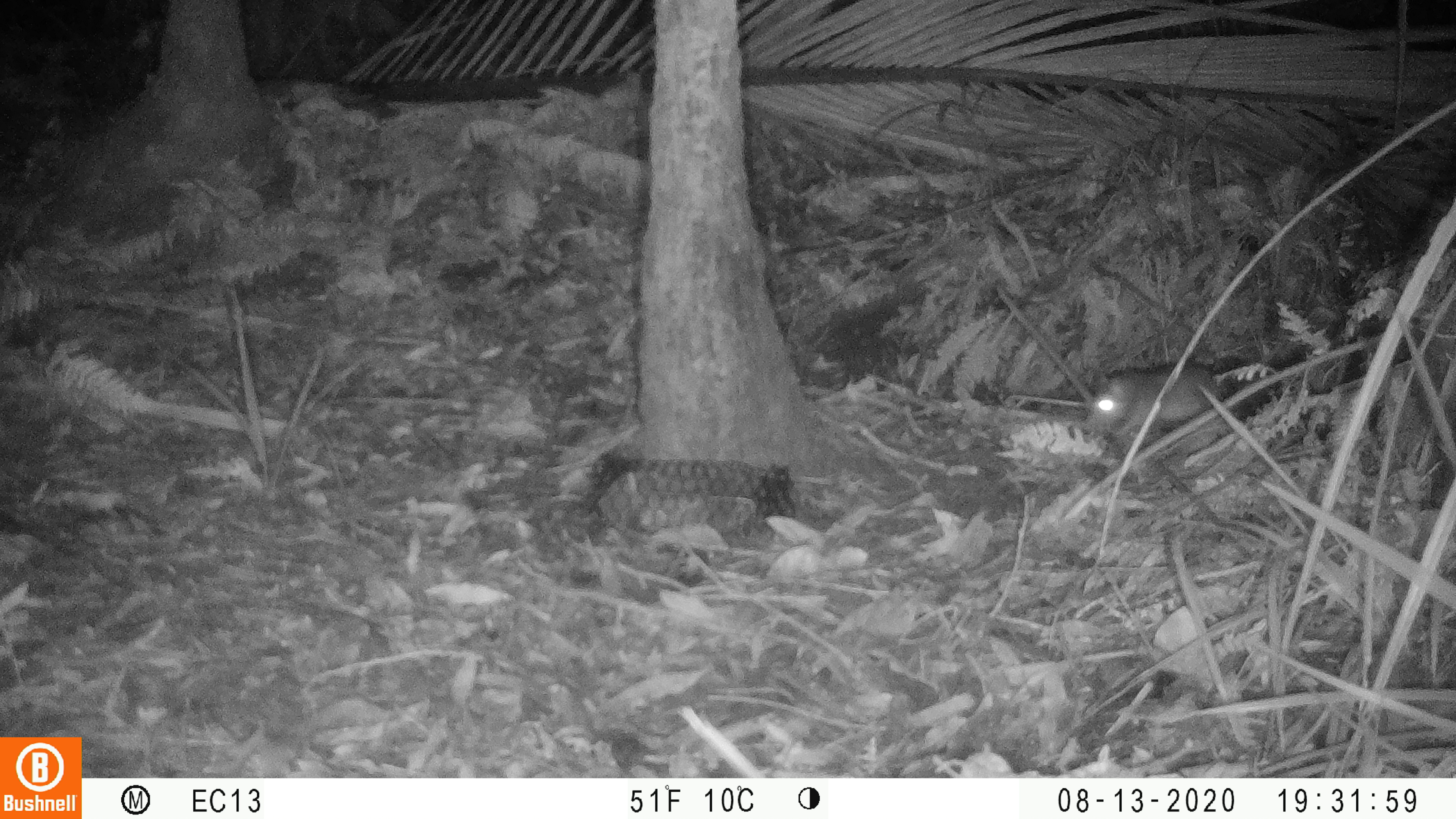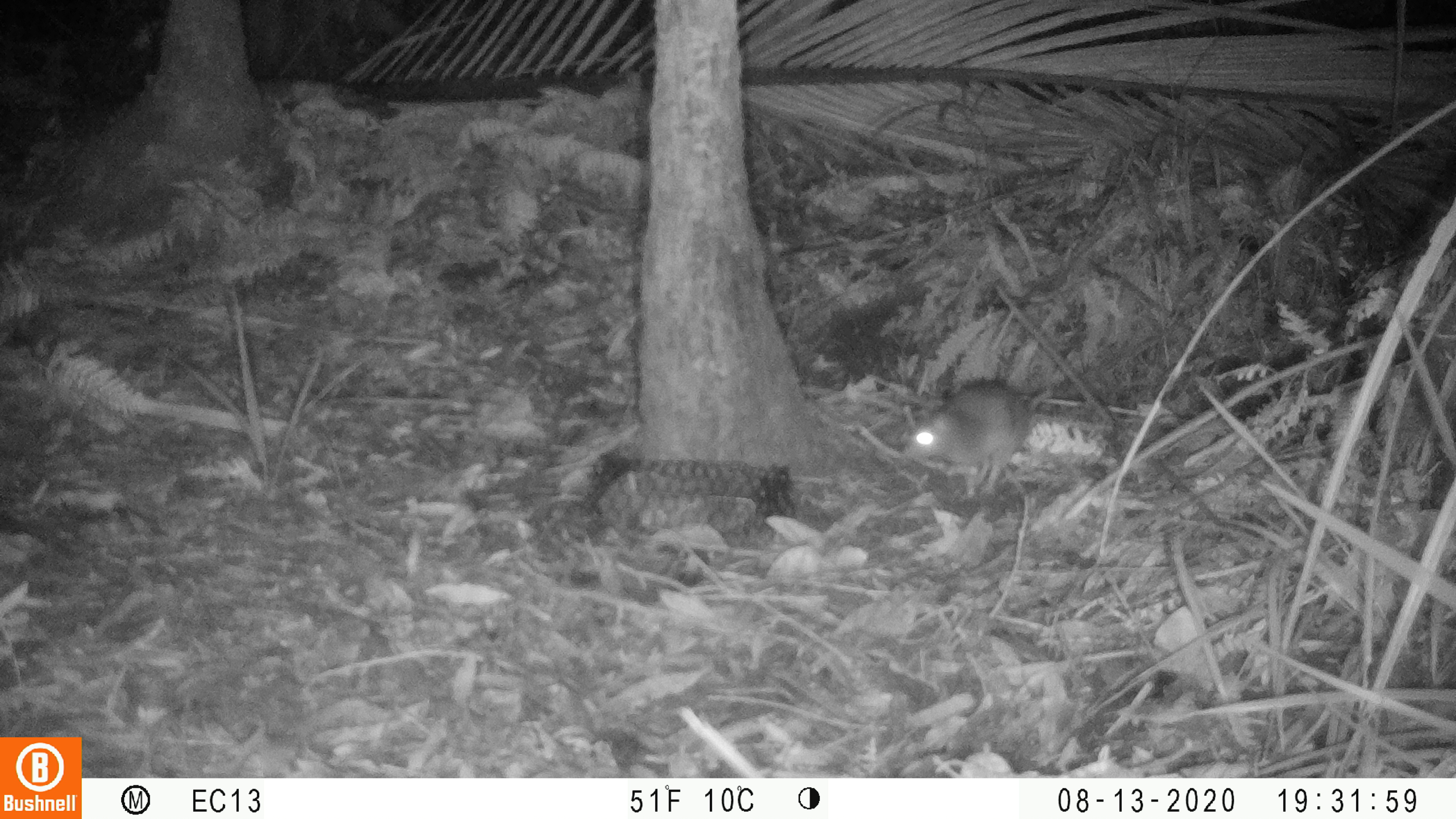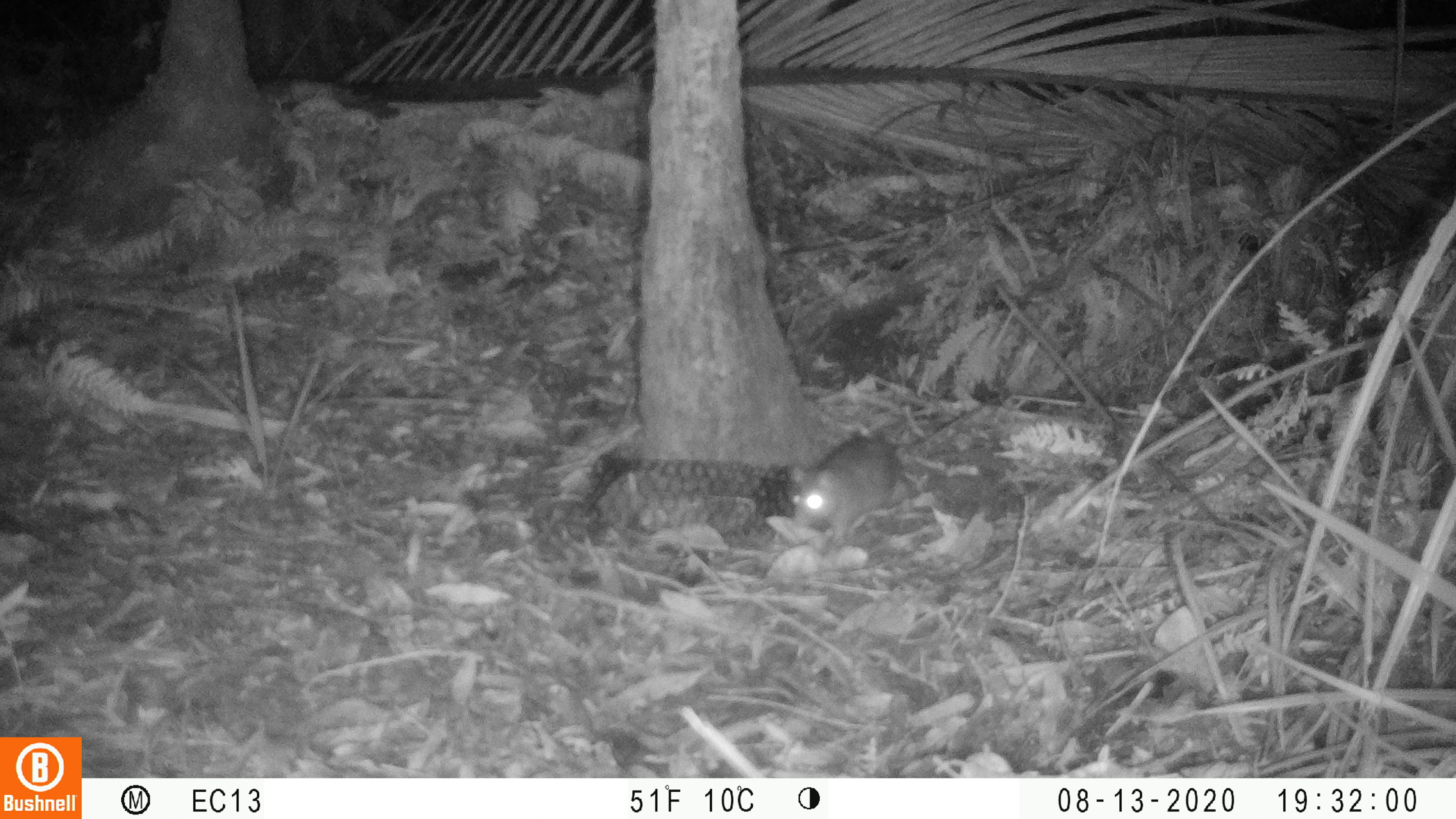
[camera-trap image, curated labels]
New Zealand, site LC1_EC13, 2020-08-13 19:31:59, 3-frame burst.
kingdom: Animalia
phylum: Chordata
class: Mammalia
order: Rodentia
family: Muridae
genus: Rattus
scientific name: Rattus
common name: rat